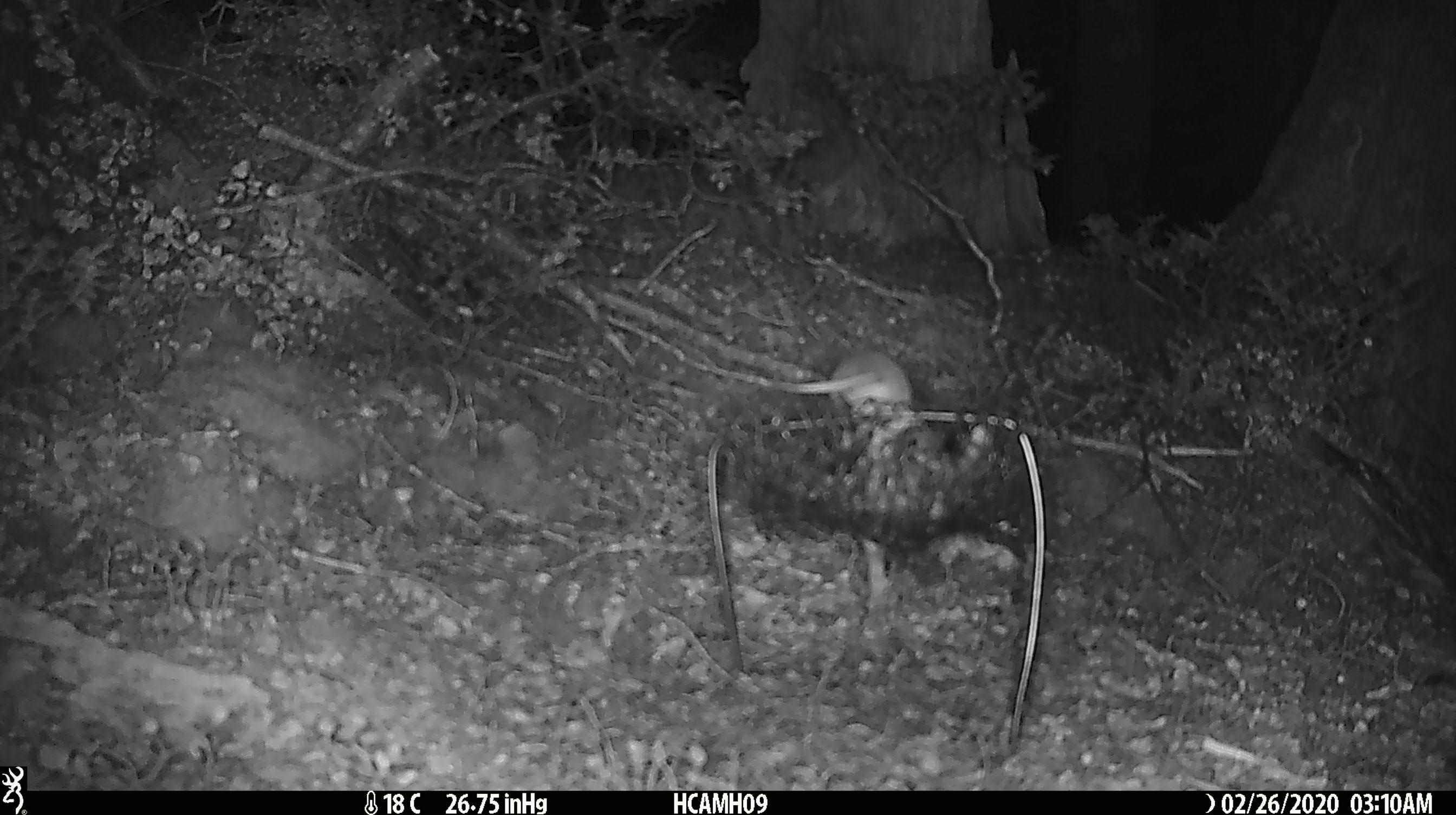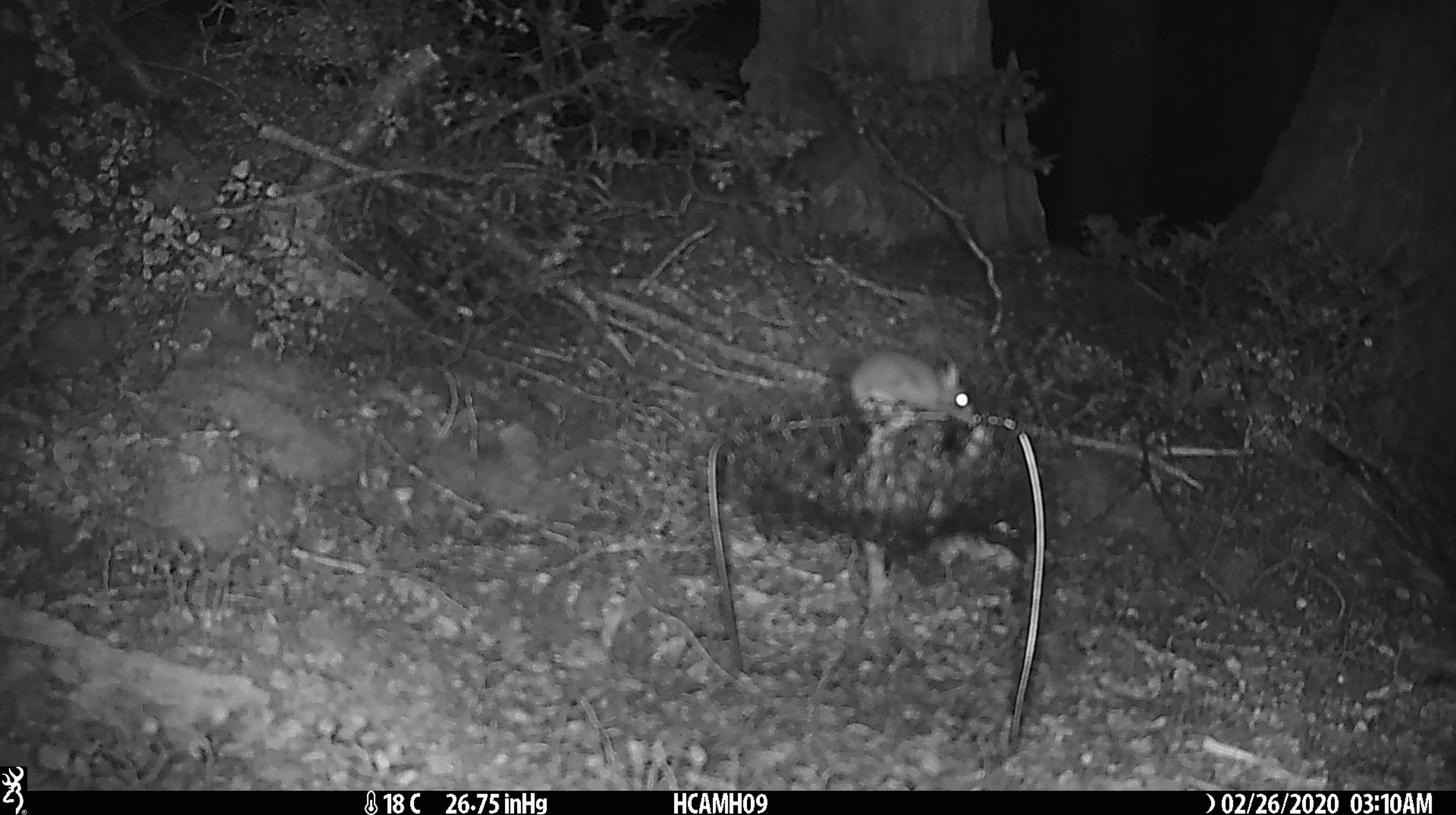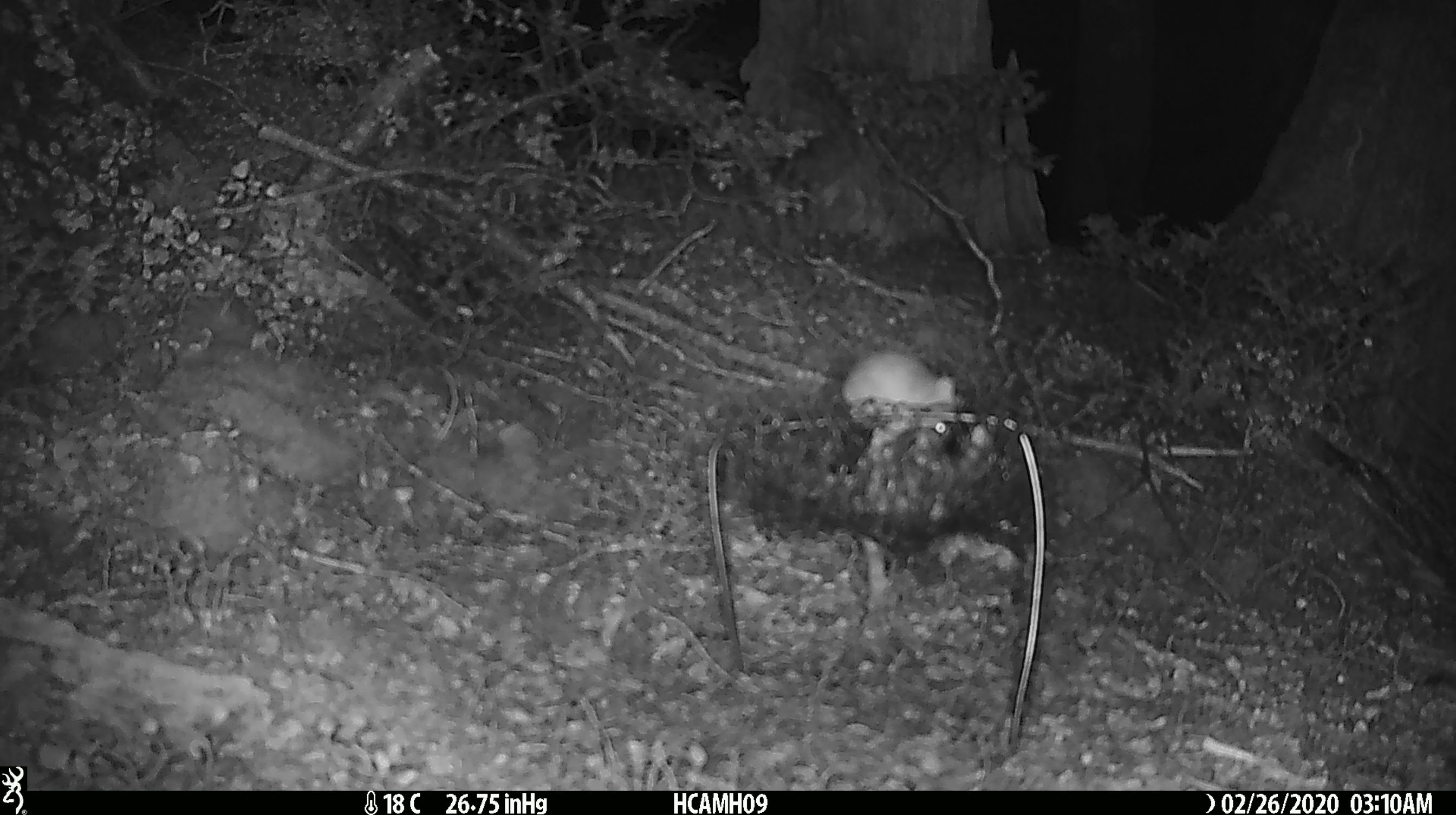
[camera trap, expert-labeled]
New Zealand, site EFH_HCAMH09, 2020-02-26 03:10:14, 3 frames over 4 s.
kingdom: Animalia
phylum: Chordata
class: Mammalia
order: Rodentia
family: Muridae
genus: Mus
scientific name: Mus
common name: mouse